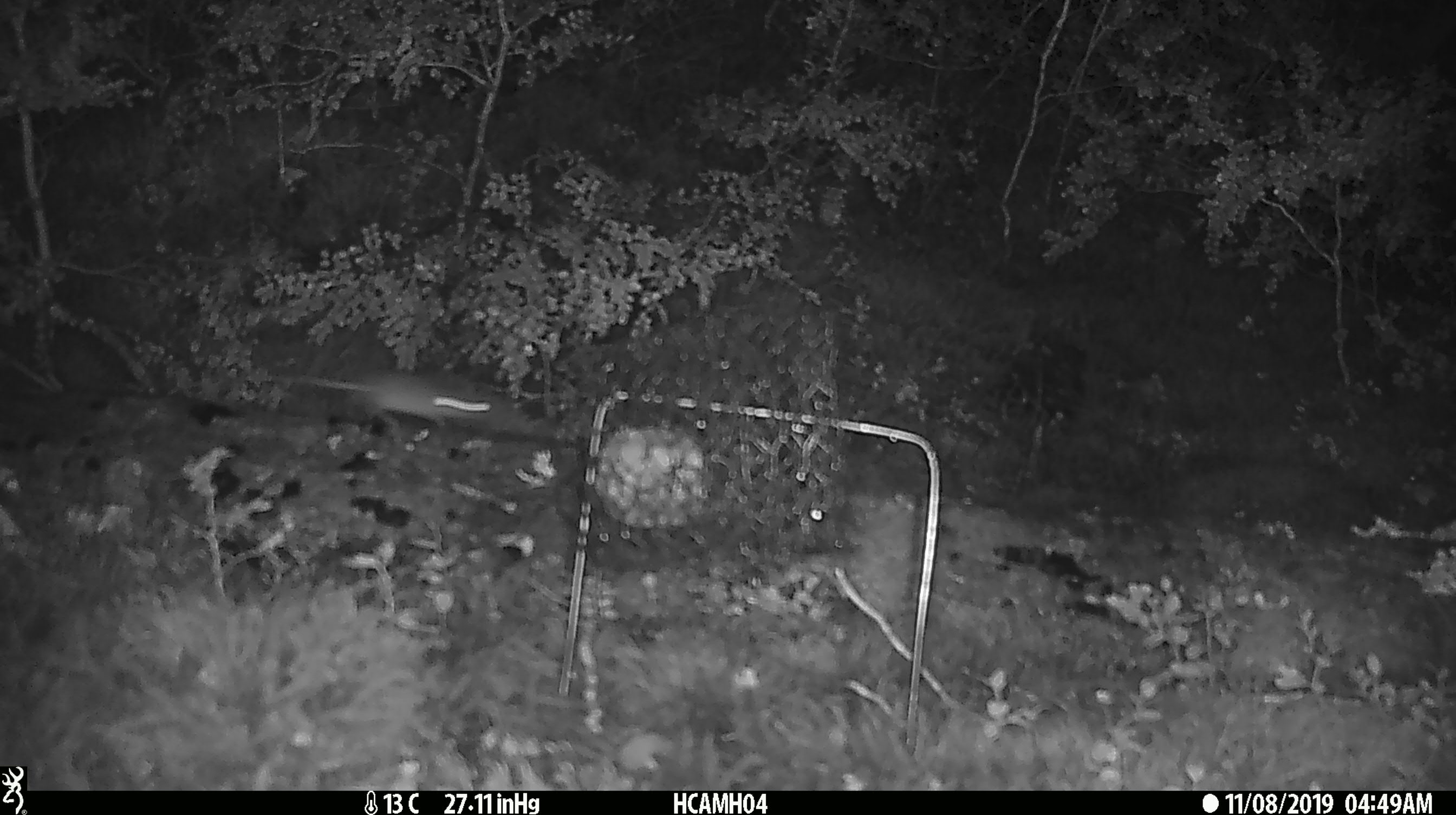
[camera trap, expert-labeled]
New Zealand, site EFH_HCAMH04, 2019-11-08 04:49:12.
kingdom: Animalia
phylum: Chordata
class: Mammalia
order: Rodentia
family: Muridae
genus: Mus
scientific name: Mus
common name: mouse